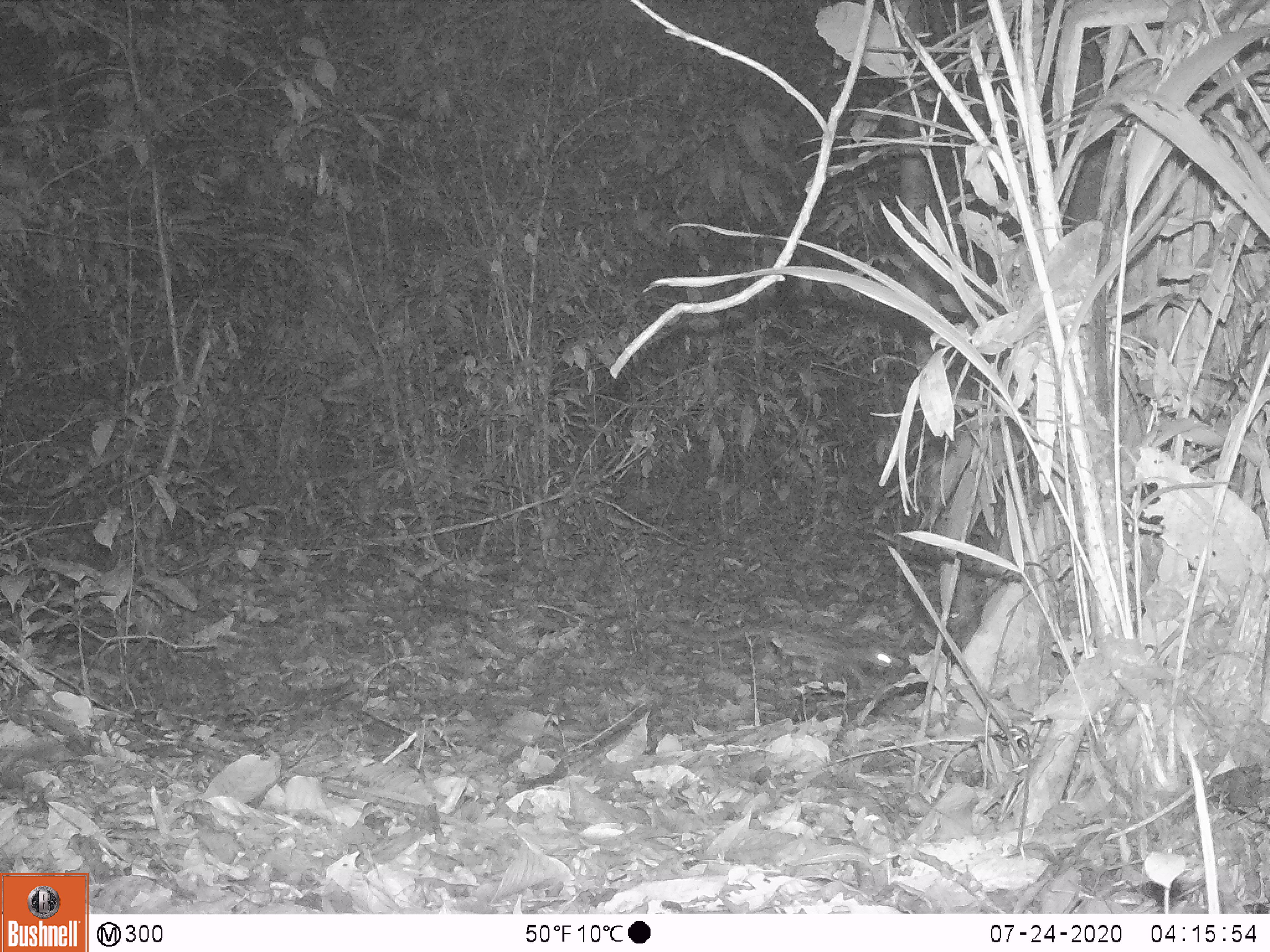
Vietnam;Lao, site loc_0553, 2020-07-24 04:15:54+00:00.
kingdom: Animalia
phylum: Chordata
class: Mammalia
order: Rodentia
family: Muridae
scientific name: Muridae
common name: old-world mice and rats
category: unidentified murid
Unidentified murid (old-world mice and rats) (Muridae). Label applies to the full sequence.